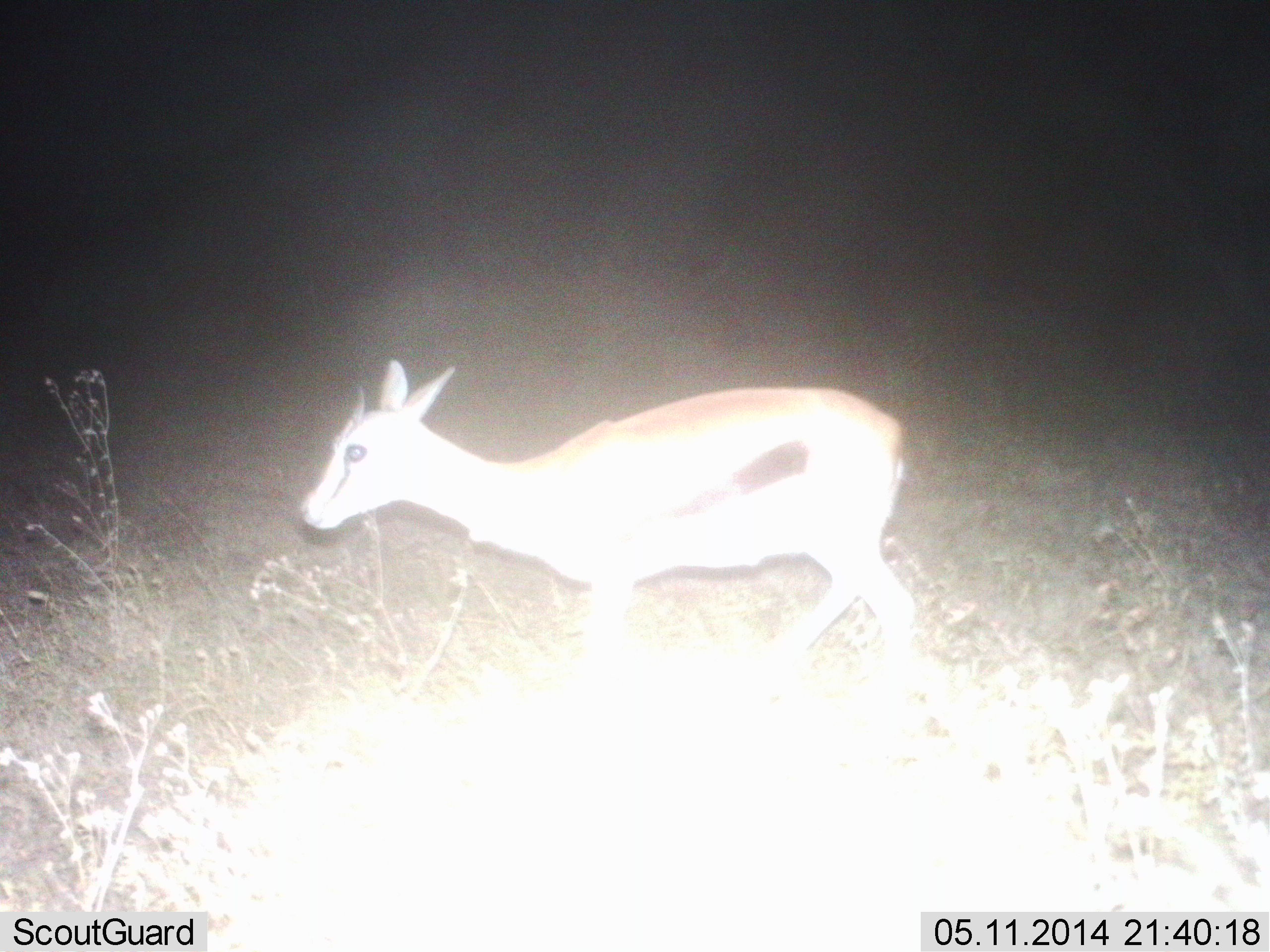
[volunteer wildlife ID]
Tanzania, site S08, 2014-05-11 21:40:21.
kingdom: Animalia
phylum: Chordata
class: Mammalia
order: Artiodactyla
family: Bovidae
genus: Eudorcas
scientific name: Eudorcas thomsonii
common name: thomson's gazelle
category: gazellethomsons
Gazellethomsons (thomson's gazelle) (Eudorcas thomsonii), count 1. Behavior (volunteer vote fractions): standing 50%, resting 0%, moving 50%, interacting 0%. Young present (vote fraction): 10%. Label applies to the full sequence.